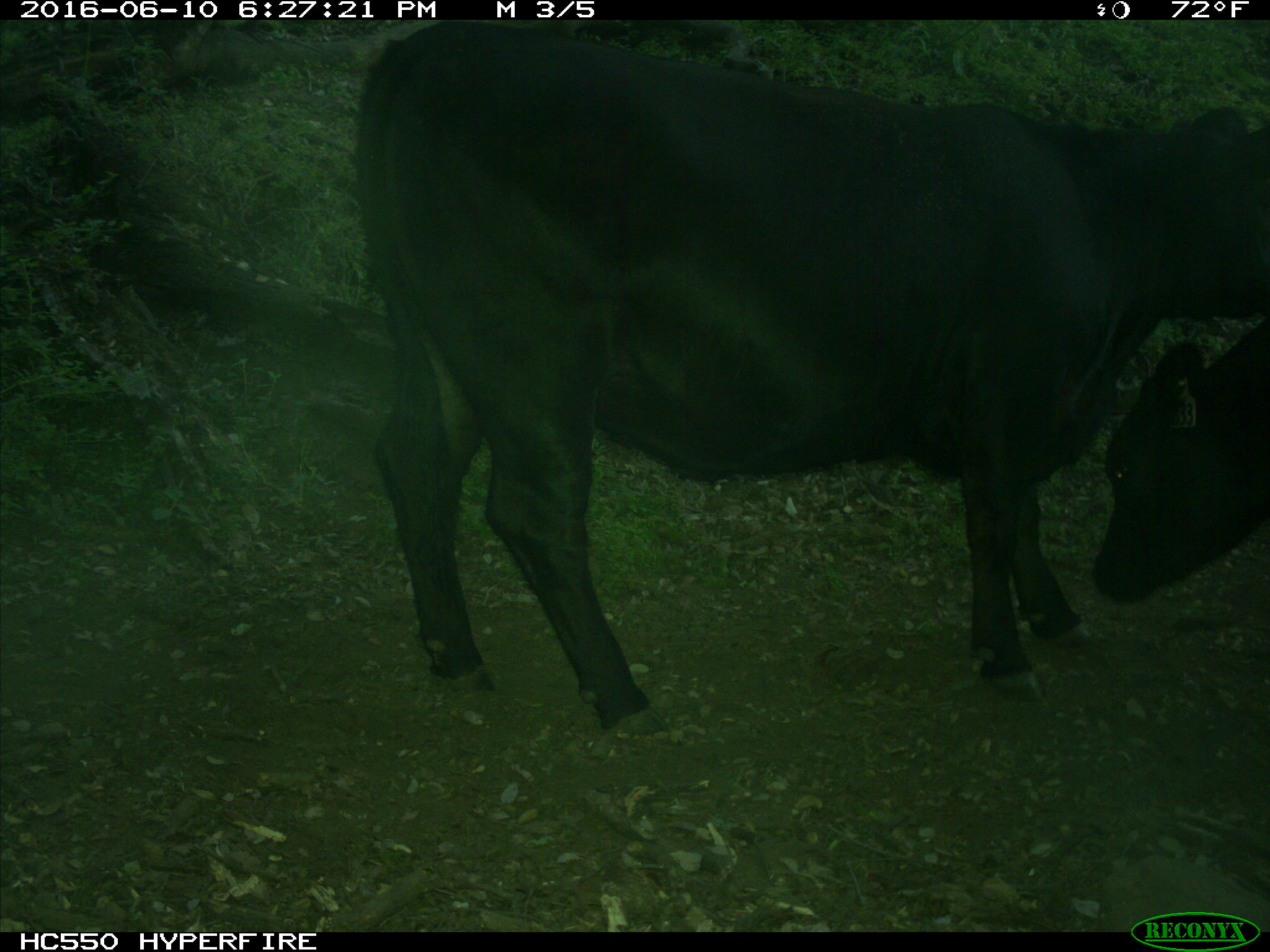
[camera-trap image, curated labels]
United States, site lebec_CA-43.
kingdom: Animalia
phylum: Chordata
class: Mammalia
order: Artiodactyla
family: Bovidae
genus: Bos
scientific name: Bos taurus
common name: domestic cow